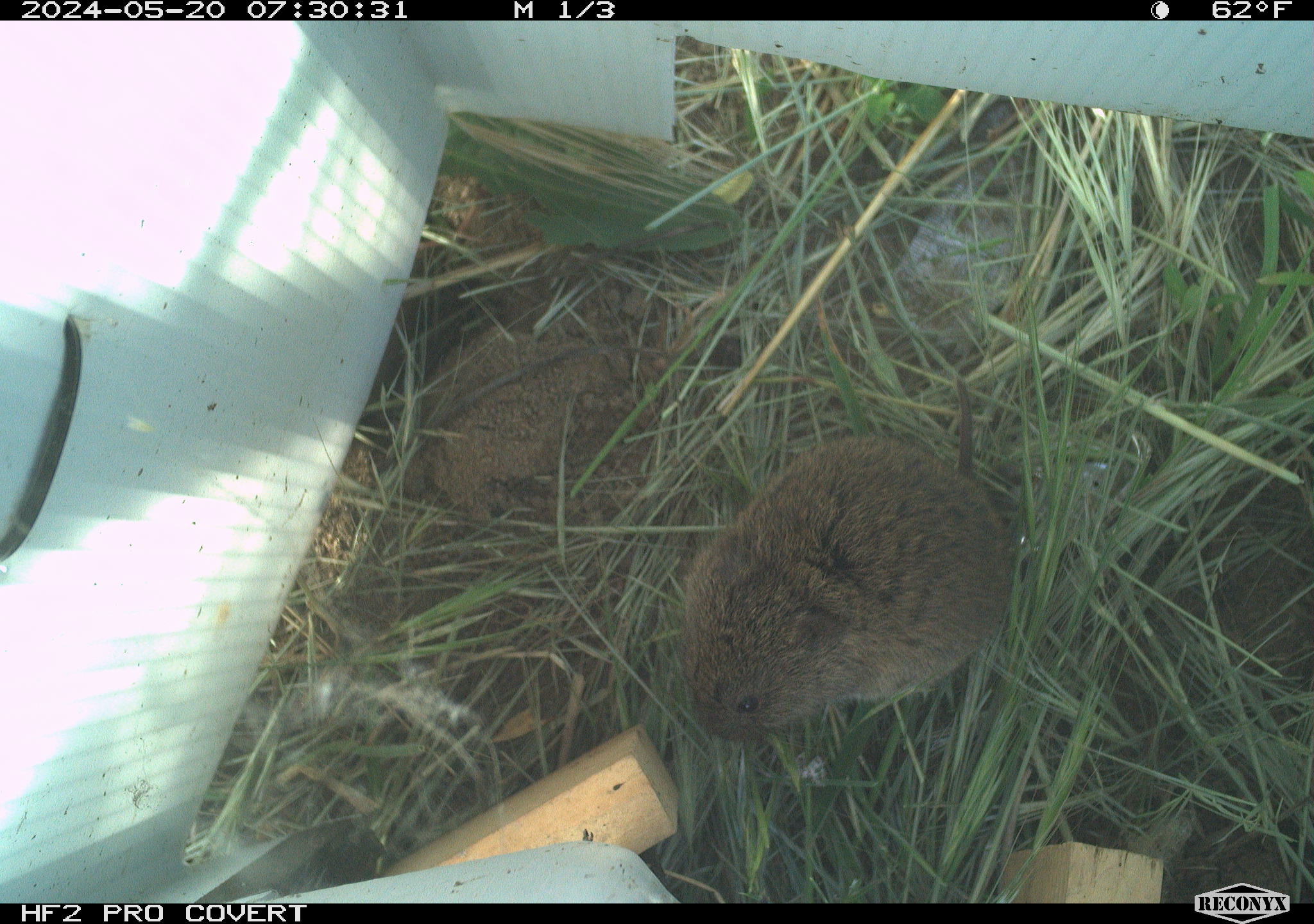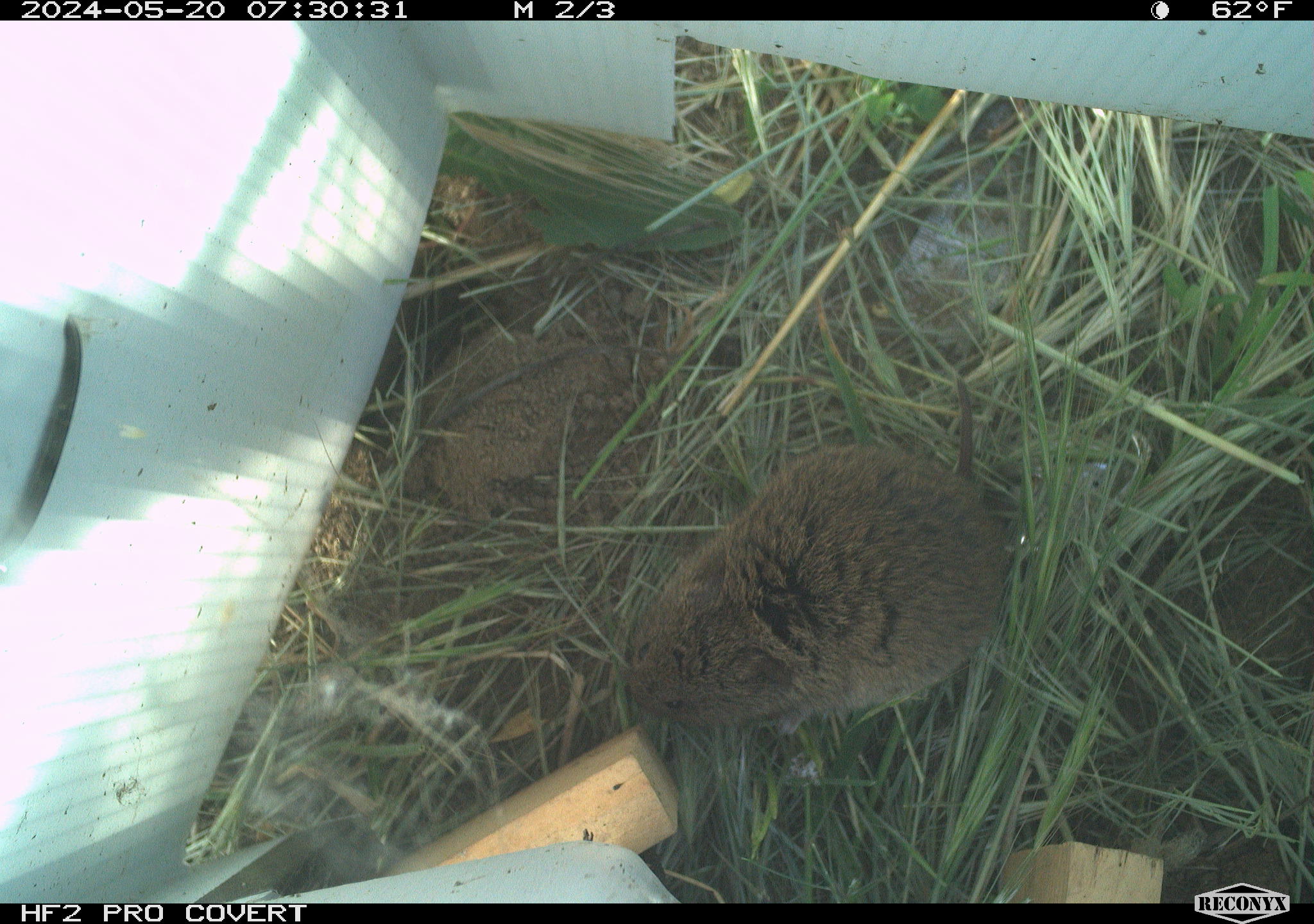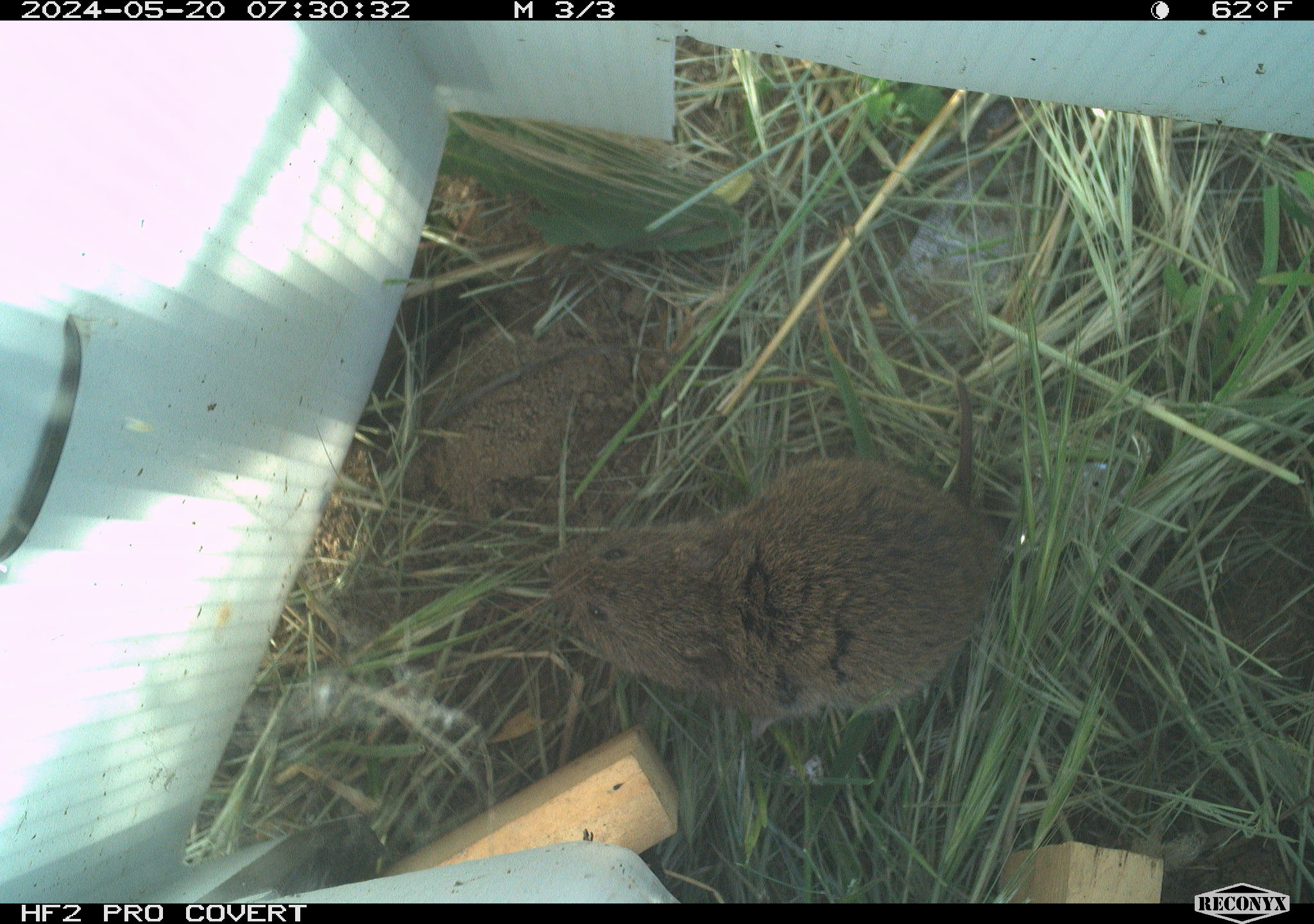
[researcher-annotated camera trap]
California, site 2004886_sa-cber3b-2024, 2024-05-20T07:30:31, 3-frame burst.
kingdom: Animalia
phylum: Chordata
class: Mammalia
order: Rodentia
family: Cricetidae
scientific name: Arvicolinae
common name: voles, lemmings, and muskrats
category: arvicolinae subfamily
Arvicolinae subfamily (voles, lemmings, and muskrats) (Arvicolinae).